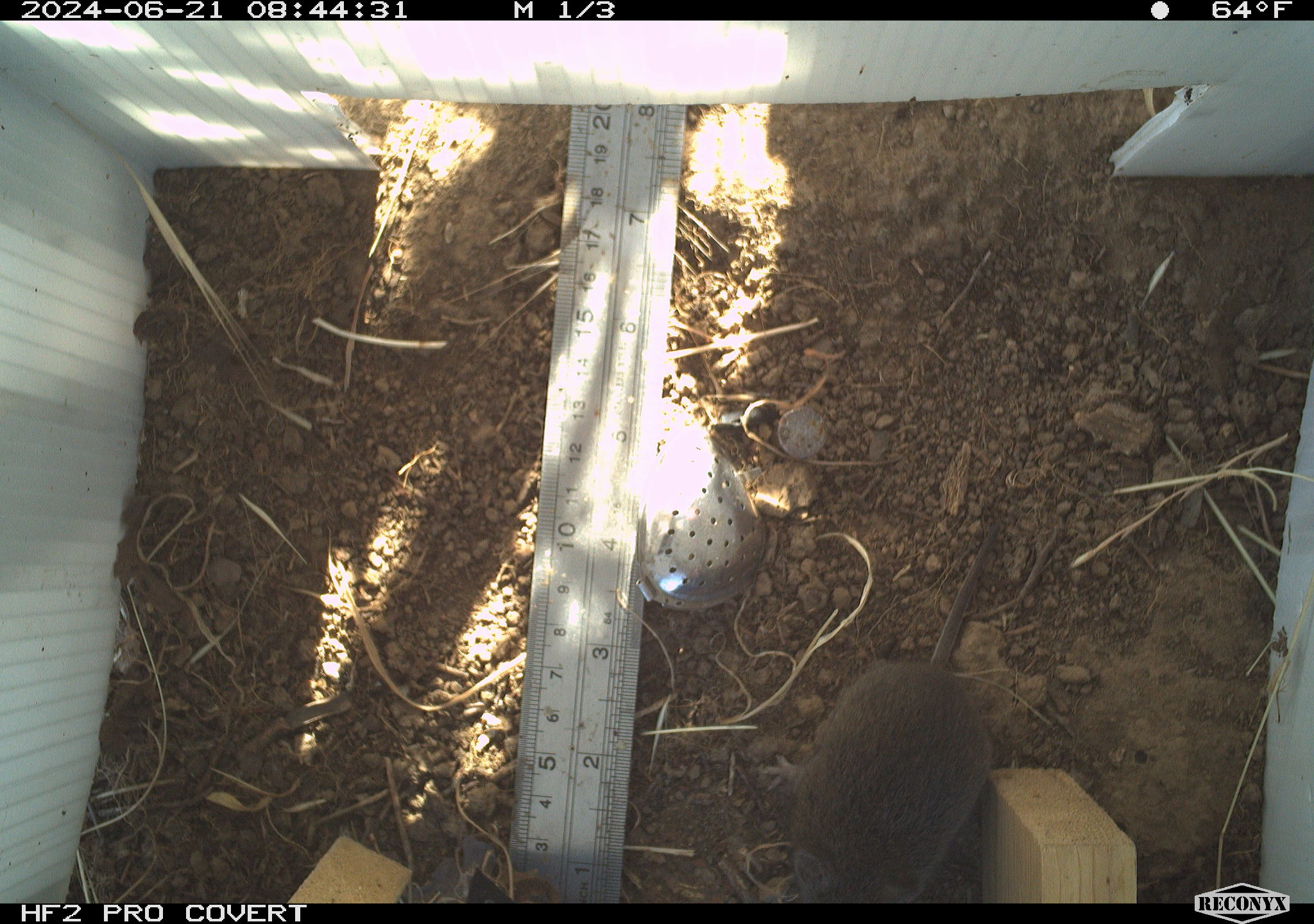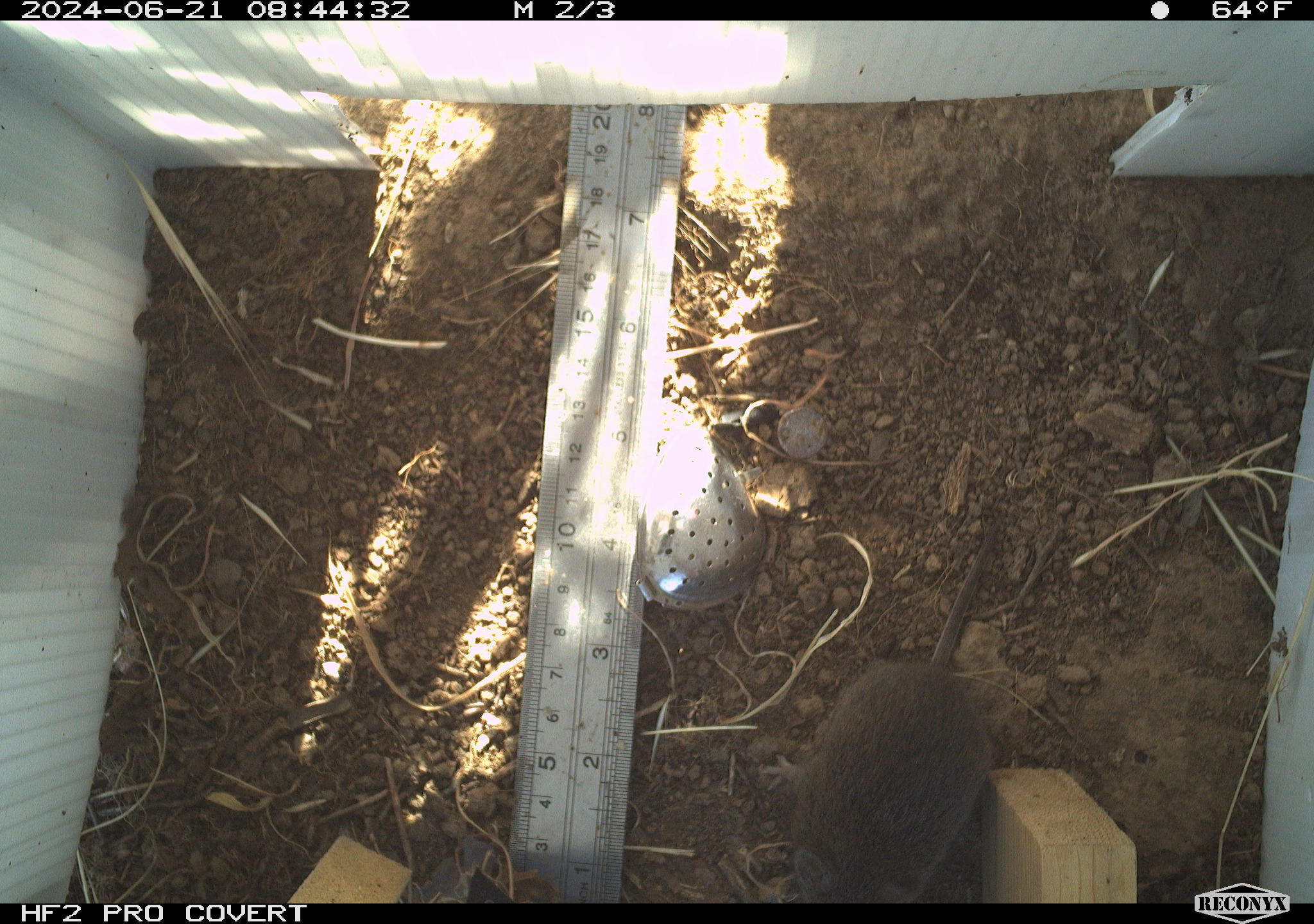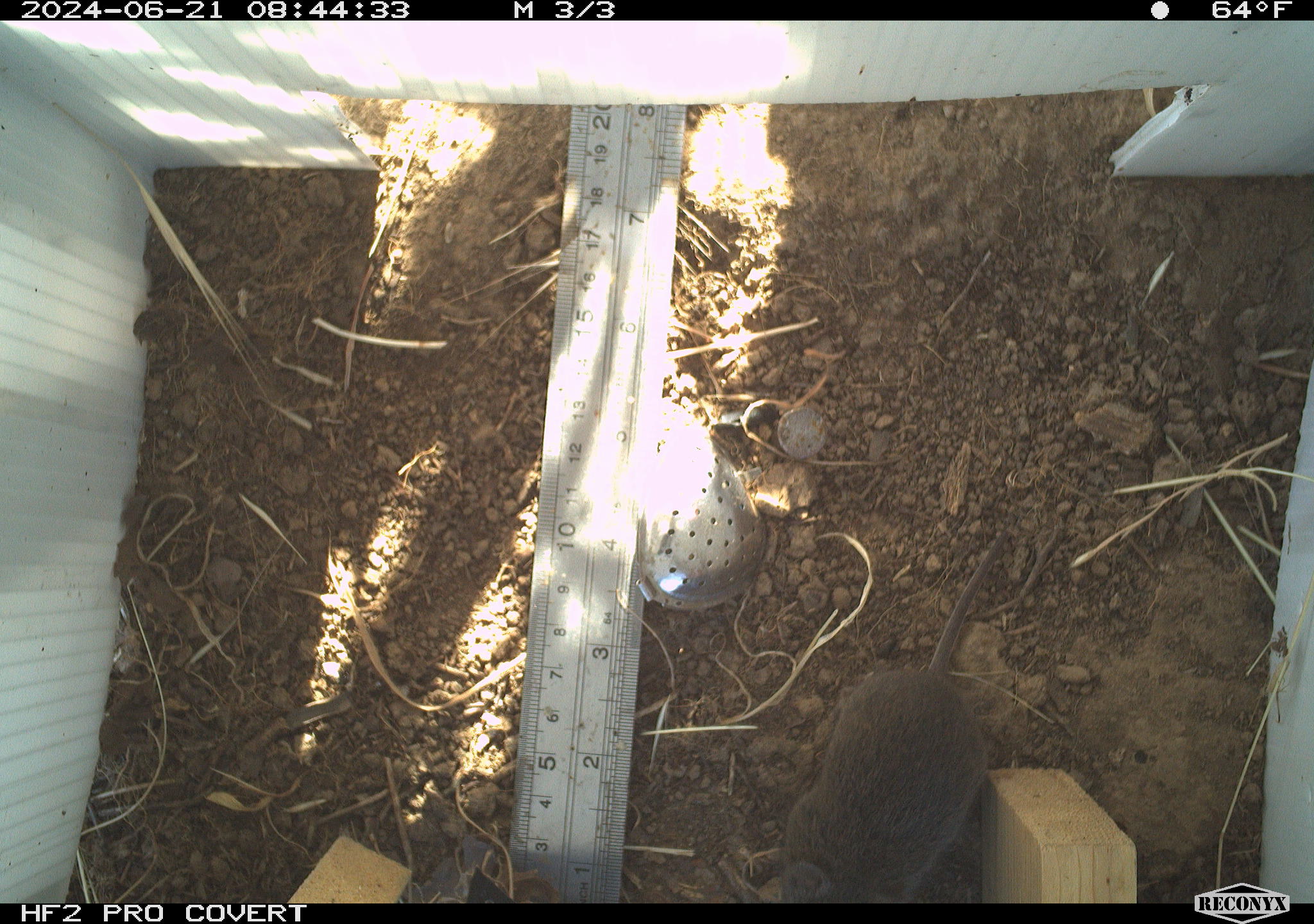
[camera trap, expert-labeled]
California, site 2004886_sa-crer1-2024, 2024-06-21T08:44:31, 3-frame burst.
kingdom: Animalia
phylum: Chordata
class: Mammalia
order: Rodentia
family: Cricetidae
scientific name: Arvicolinae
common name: voles, lemmings, and muskrats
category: arvicolinae subfamily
Arvicolinae subfamily (voles, lemmings, and muskrats) (Arvicolinae).